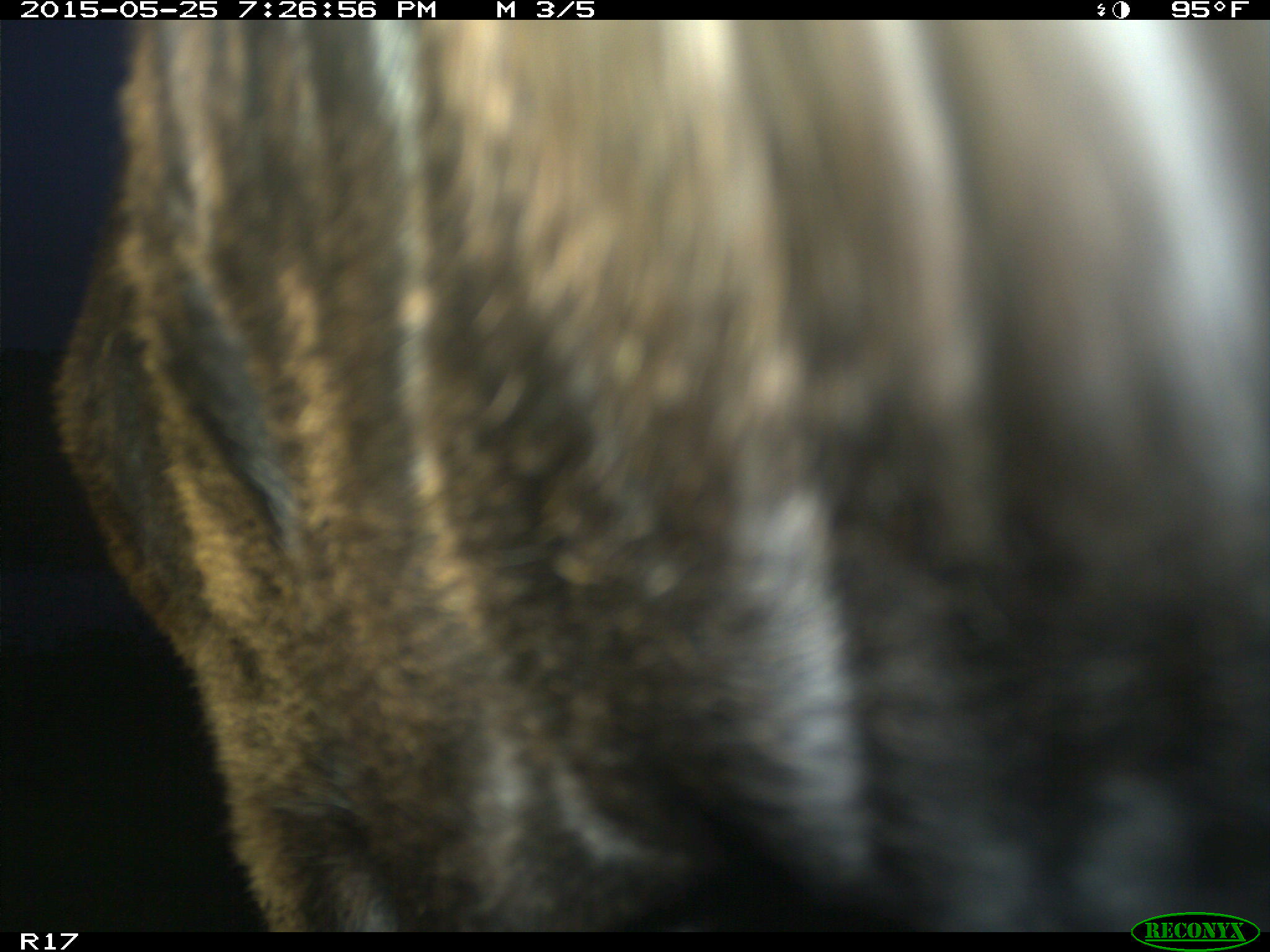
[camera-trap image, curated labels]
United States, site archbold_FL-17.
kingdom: Animalia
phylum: Chordata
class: Mammalia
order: Artiodactyla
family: Bovidae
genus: Bos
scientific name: Bos taurus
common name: domestic cow